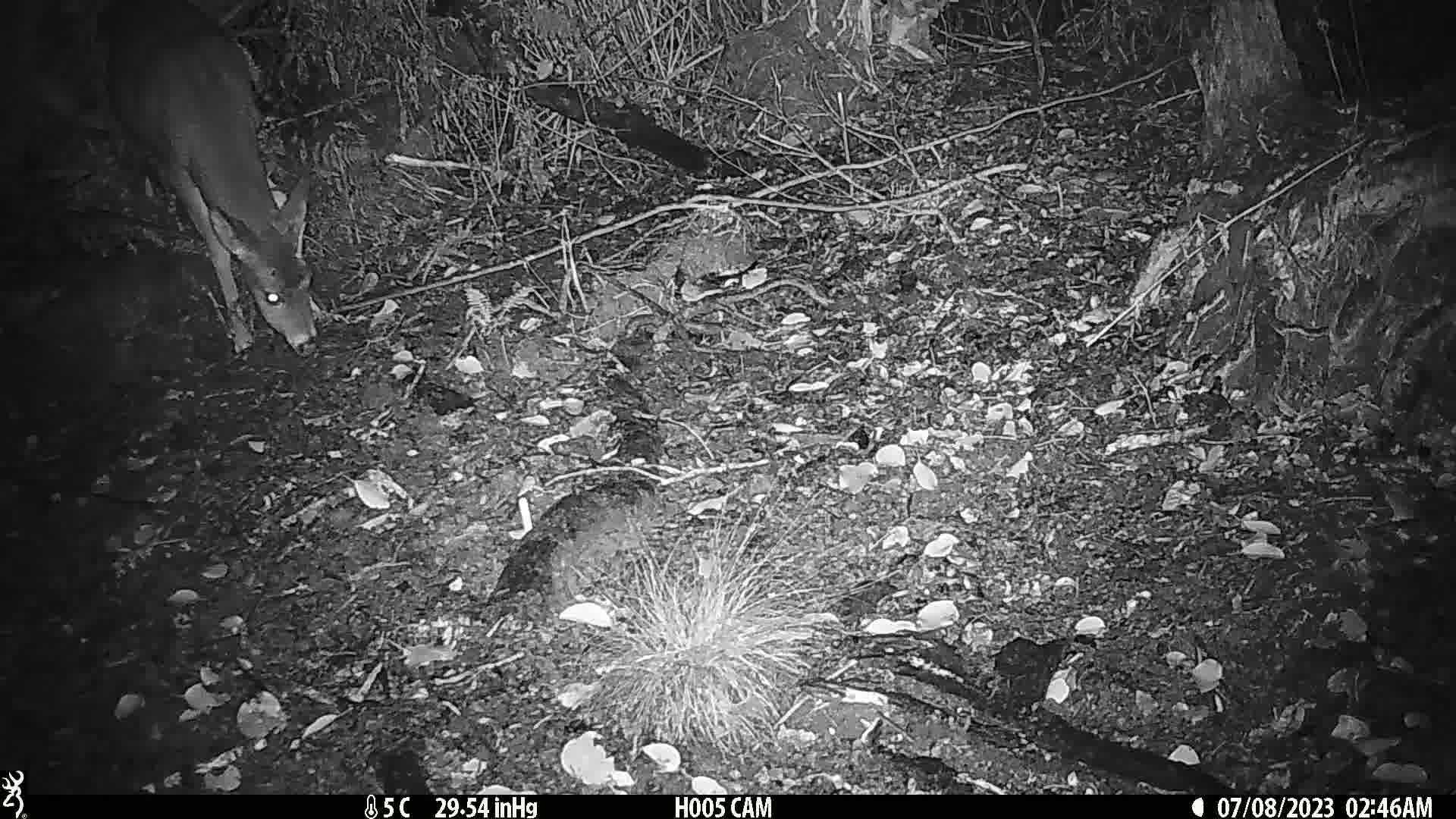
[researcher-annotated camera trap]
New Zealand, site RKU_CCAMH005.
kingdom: Animalia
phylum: Chordata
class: Mammalia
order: Artiodactyla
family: Cervidae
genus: Odocoileus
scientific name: Odocoileus virginianus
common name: white-tailed deer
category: white tailed deer